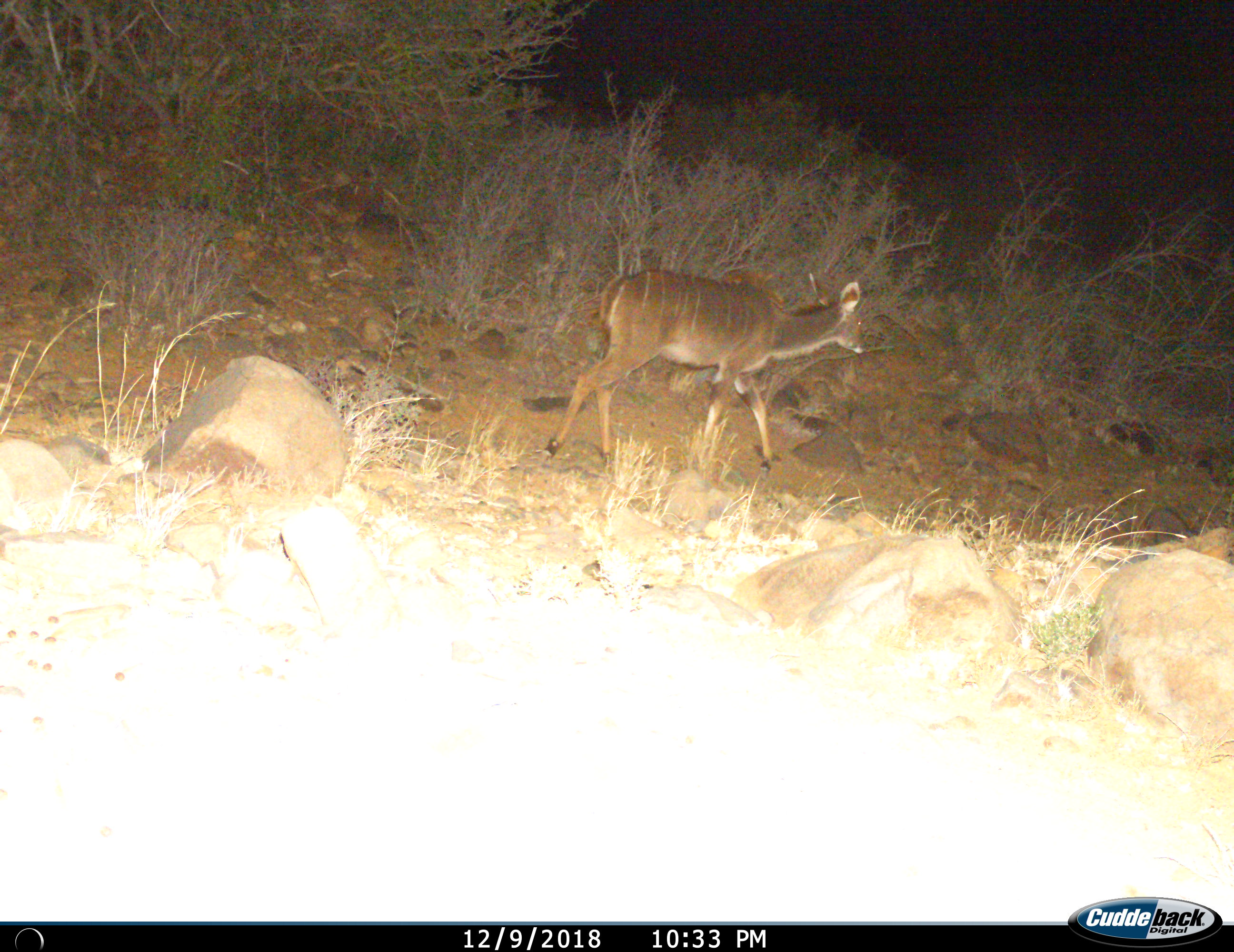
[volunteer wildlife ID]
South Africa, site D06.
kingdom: Animalia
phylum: Chordata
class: Mammalia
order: Artiodactyla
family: Bovidae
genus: Tragelaphus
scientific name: Tragelaphus strepsiceros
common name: greater kudu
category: kudu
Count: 1.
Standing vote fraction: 0%.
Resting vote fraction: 0%.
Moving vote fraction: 100%.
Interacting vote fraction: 0%.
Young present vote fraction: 0%.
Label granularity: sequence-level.